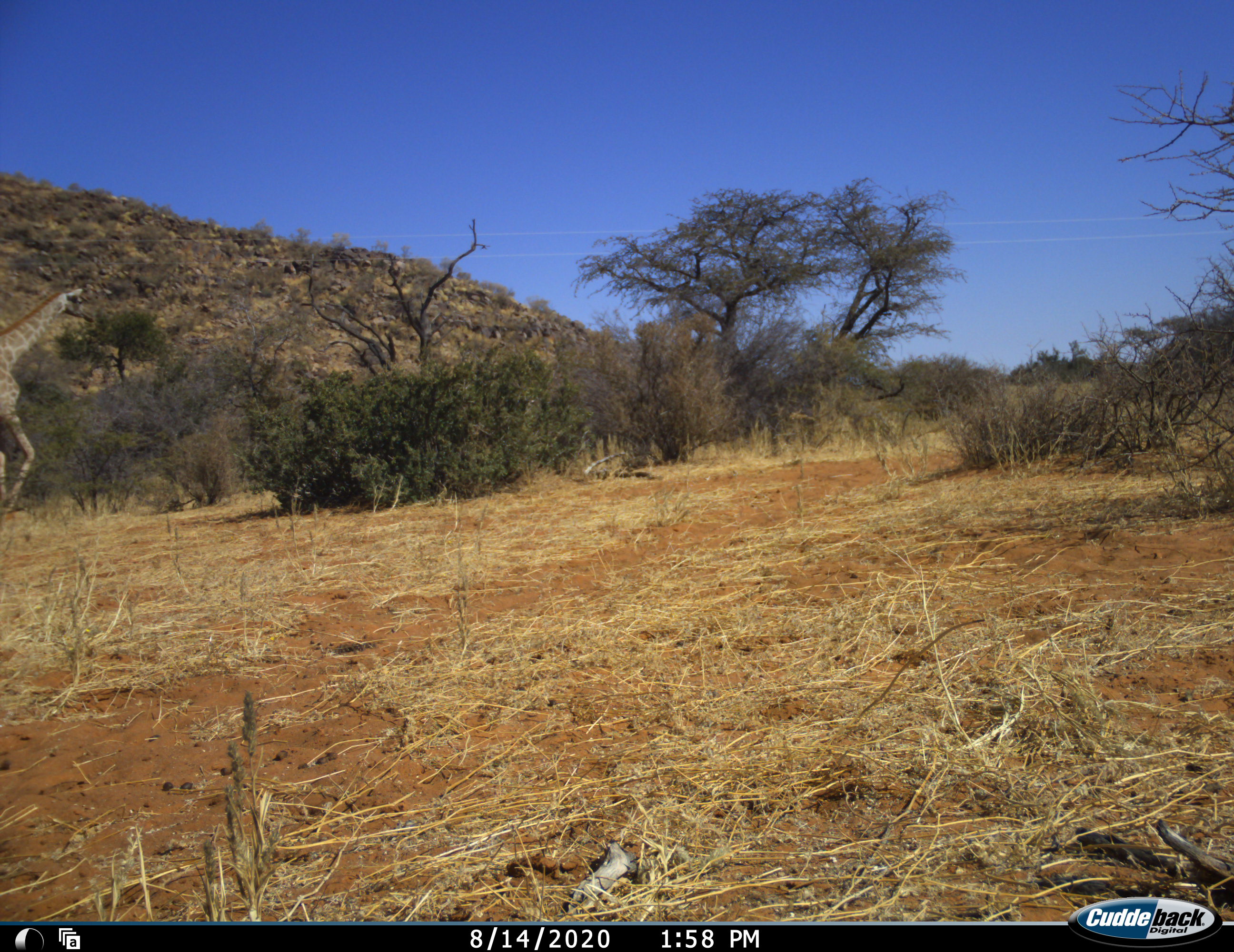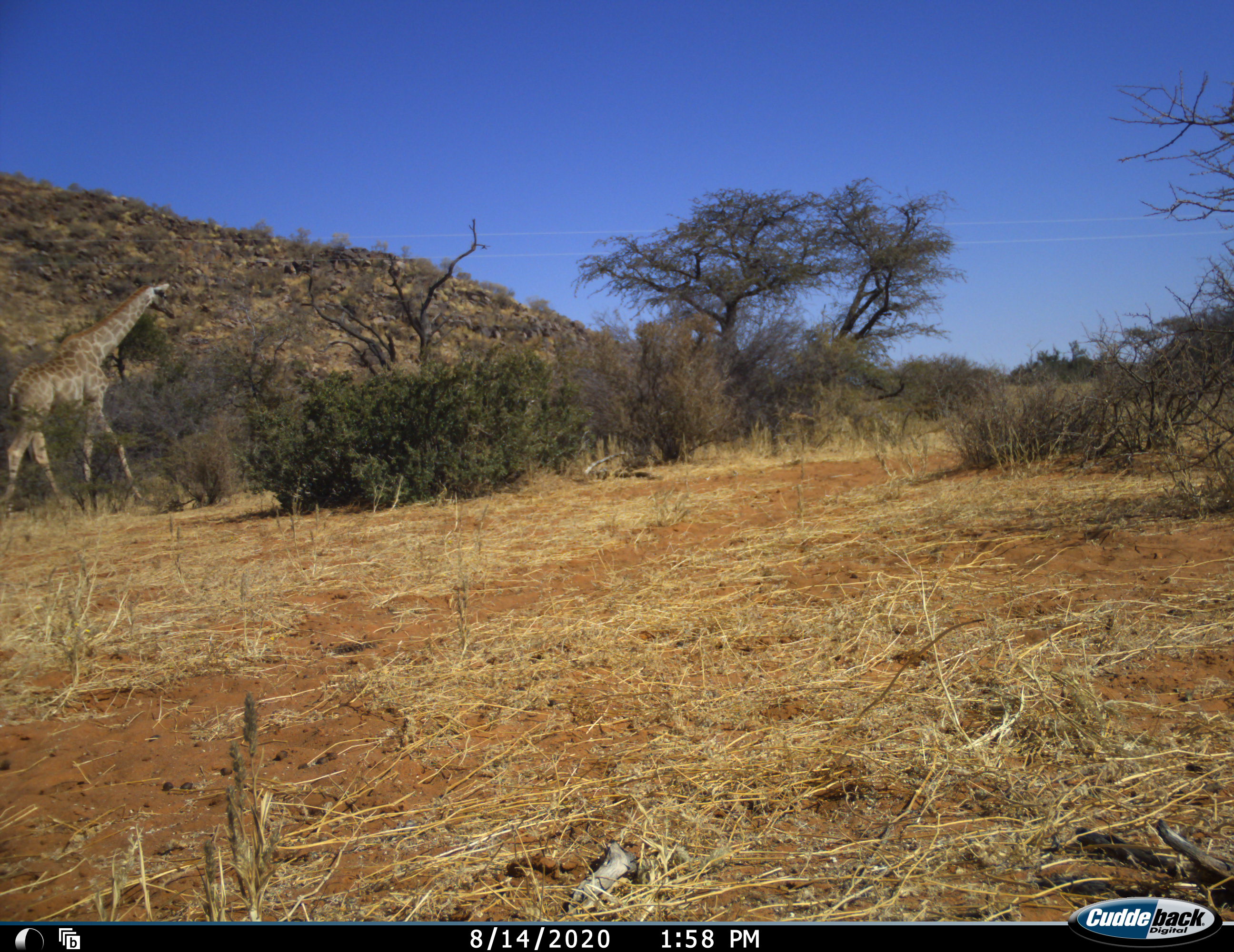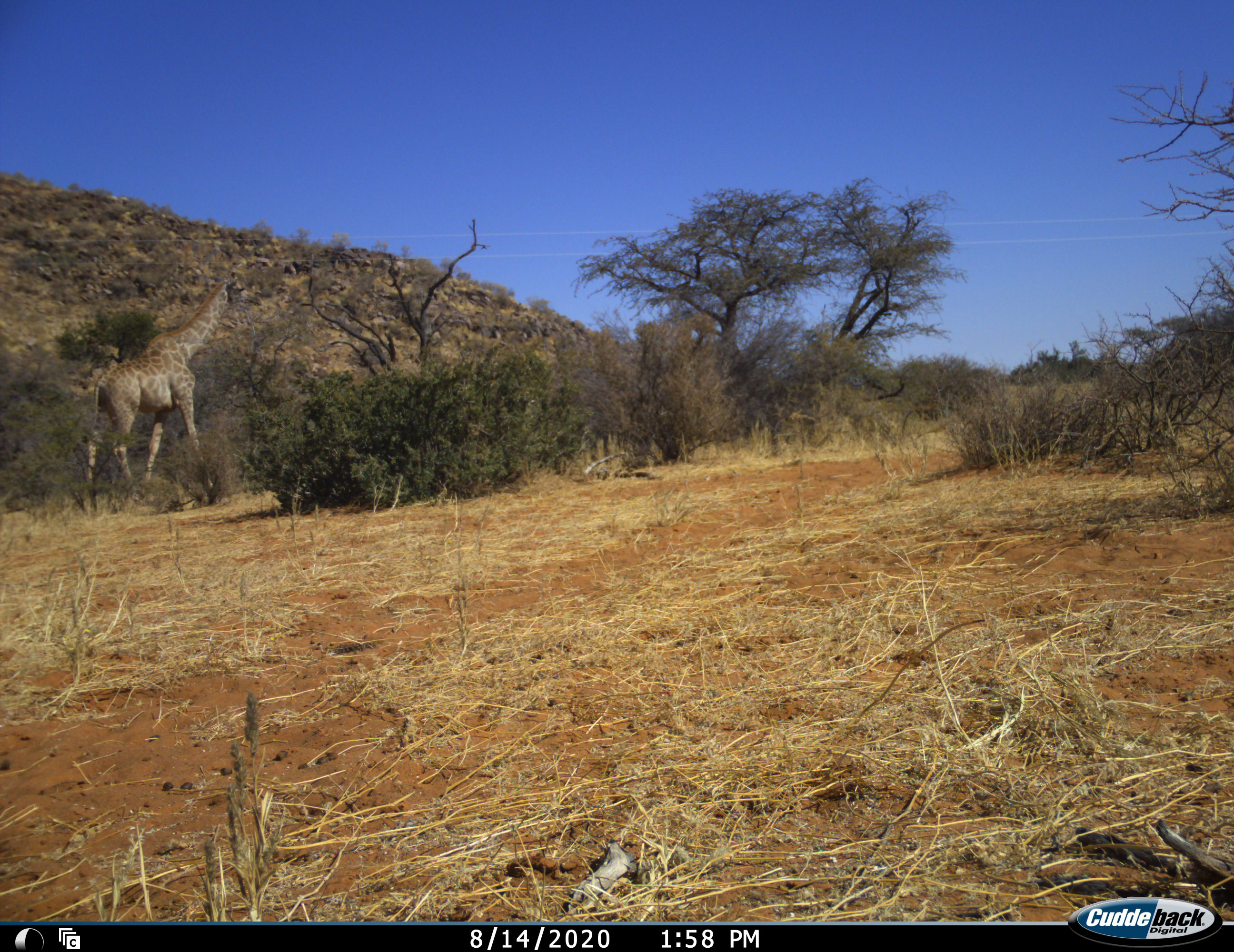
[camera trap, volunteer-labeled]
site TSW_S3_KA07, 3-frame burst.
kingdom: Animalia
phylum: Chordata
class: Mammalia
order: Artiodactyla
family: Giraffidae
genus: Giraffa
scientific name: Giraffa camelopardalis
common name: giraffe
Giraffe (Giraffa camelopardalis), count 1. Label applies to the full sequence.